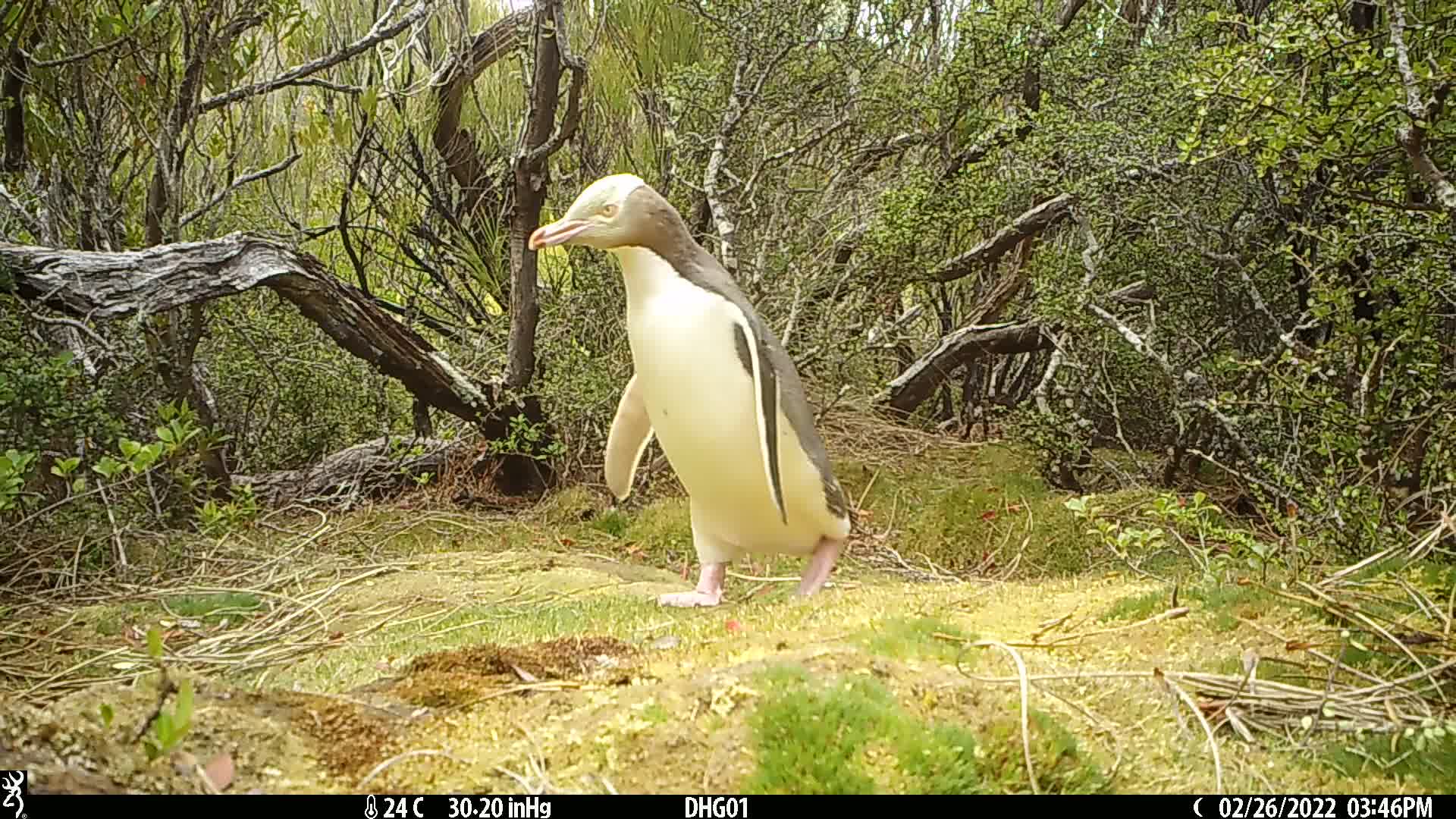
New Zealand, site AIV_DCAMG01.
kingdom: Animalia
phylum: Chordata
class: Aves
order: Sphenisciformes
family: Spheniscidae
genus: Megadyptes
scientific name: Megadyptes antipodes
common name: yellow-eyed penguin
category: yellow eyed penguin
Yellow eyed penguin (yellow-eyed penguin) (Megadyptes antipodes).